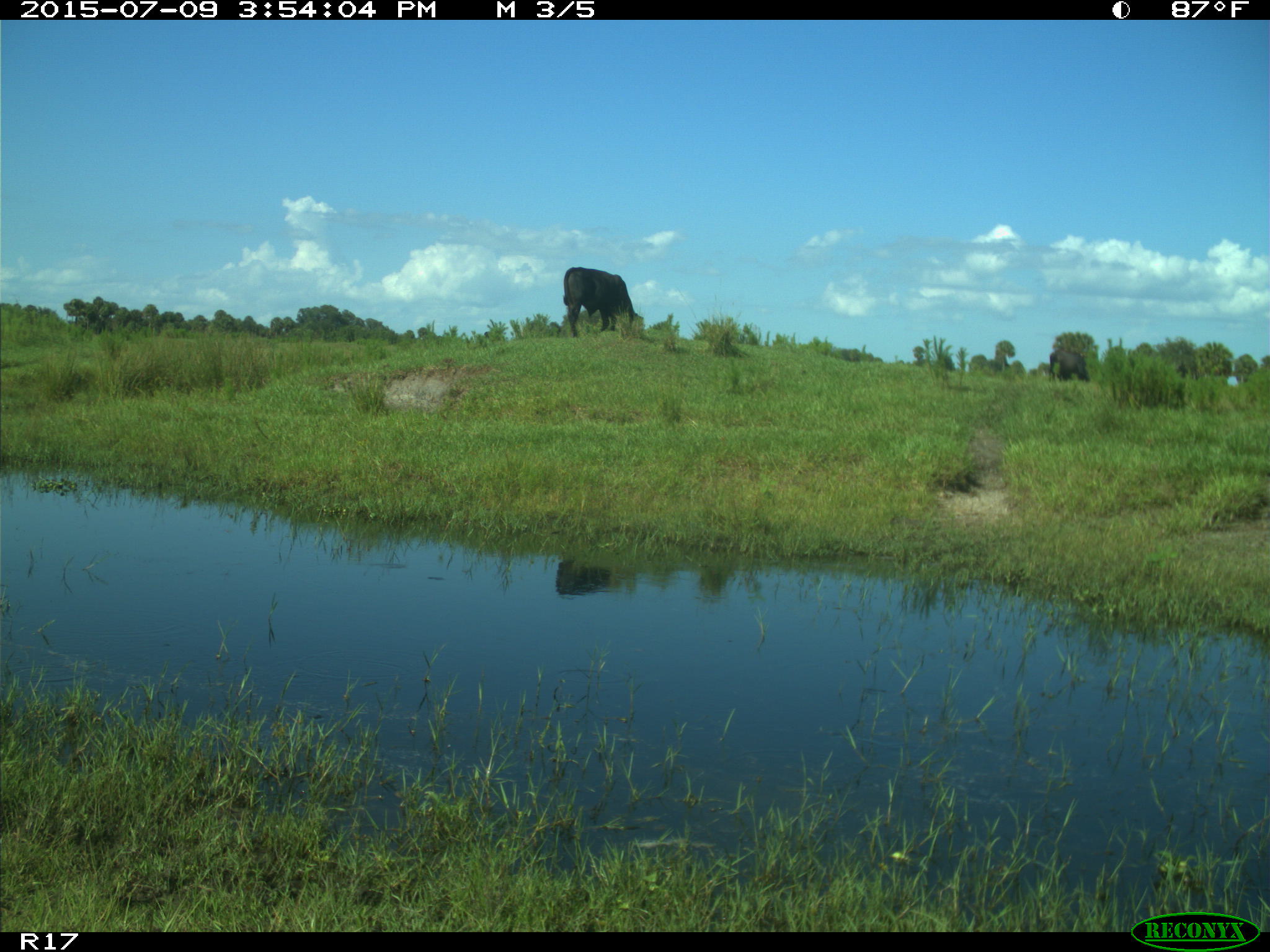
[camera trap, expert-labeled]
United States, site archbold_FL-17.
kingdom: Animalia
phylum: Chordata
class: Mammalia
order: Artiodactyla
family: Bovidae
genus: Bos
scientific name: Bos taurus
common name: domestic cow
Bos taurus (domestic cow).